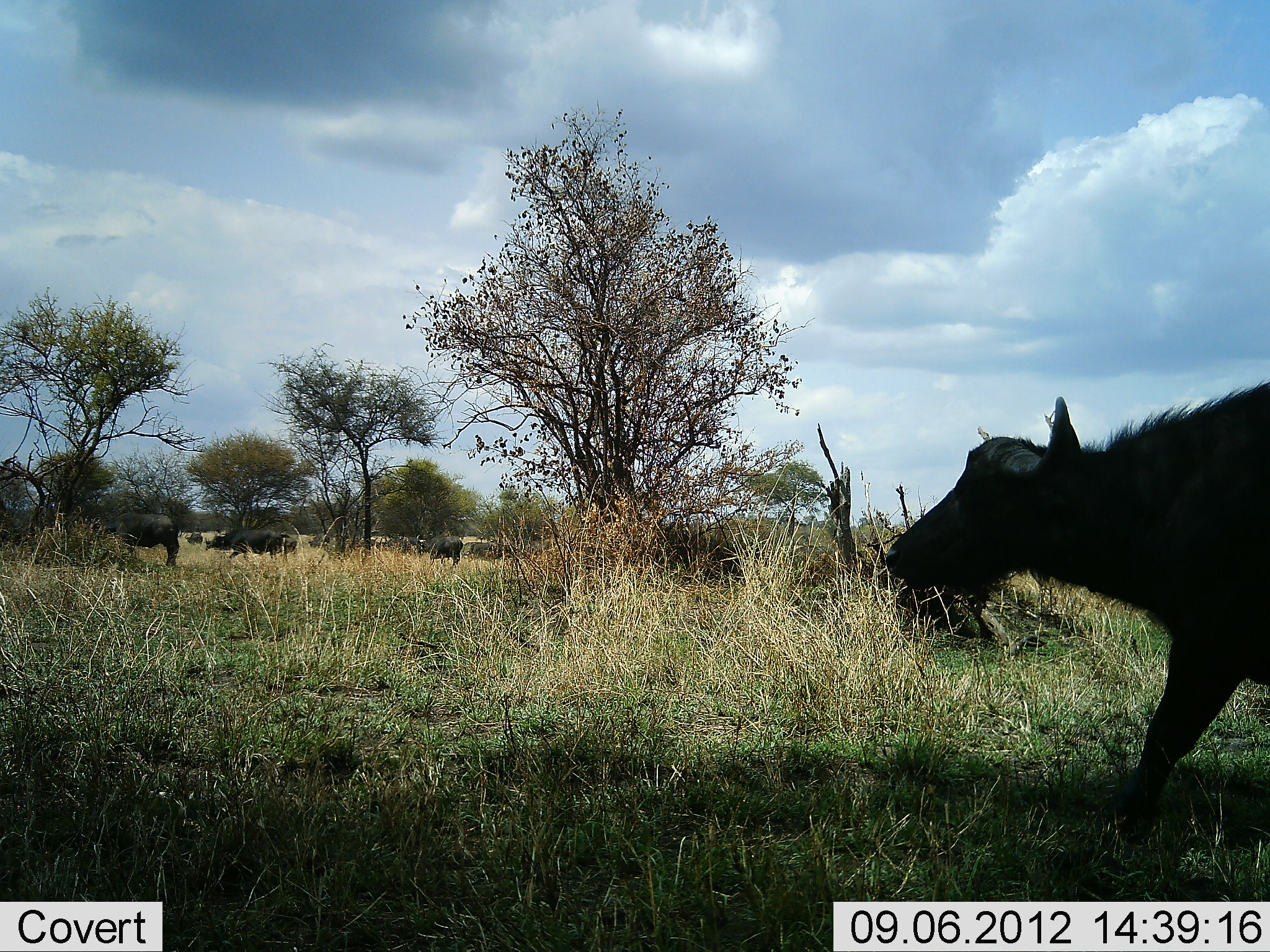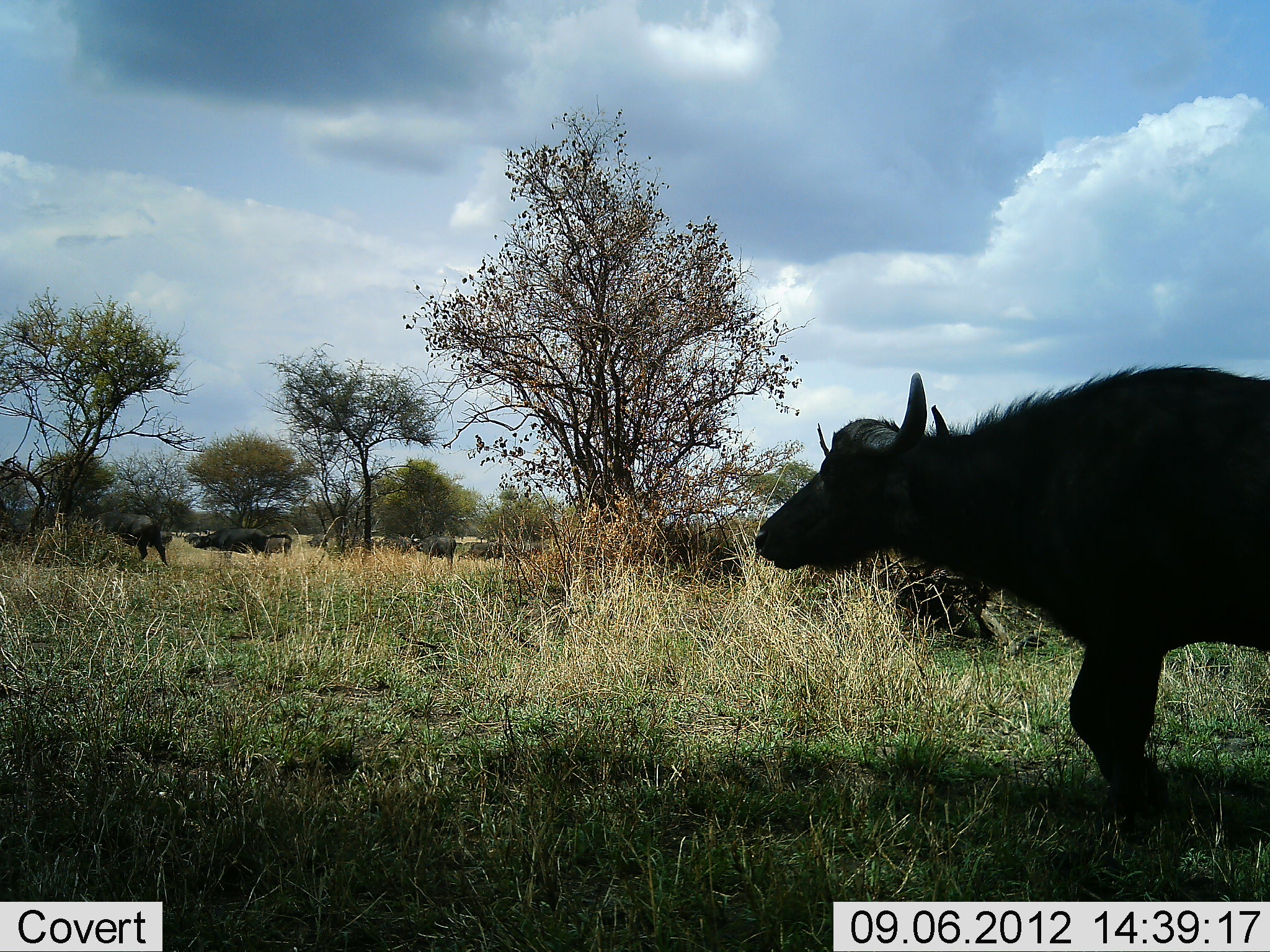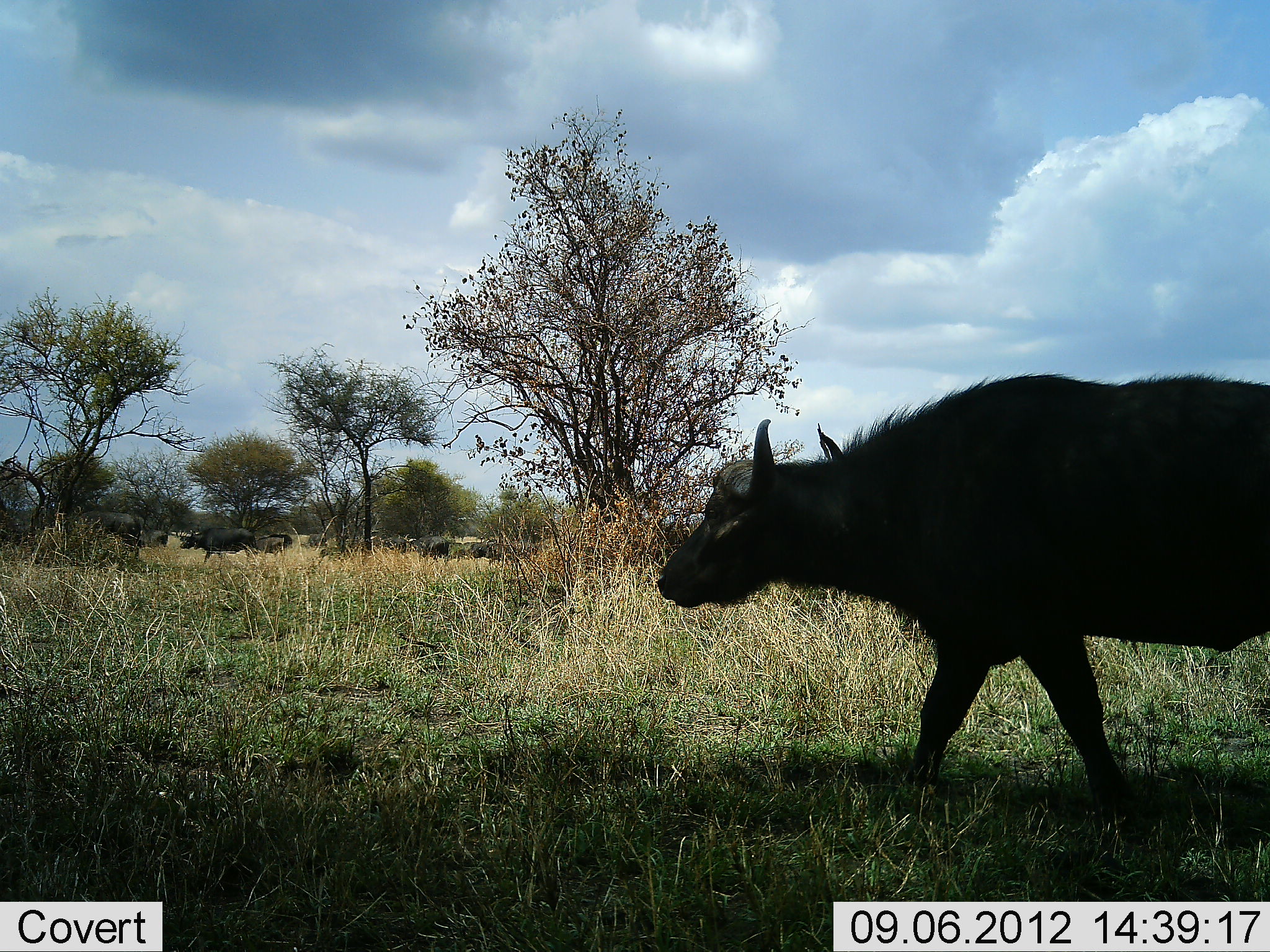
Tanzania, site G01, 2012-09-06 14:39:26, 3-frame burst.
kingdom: Animalia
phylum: Chordata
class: Mammalia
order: Artiodactyla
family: Bovidae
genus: Syncerus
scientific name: Syncerus caffer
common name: cape buffalo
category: buffalo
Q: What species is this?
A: Buffalo (cape buffalo) (Syncerus caffer).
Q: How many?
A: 11-50.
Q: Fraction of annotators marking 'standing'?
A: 0%.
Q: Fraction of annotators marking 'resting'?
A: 0%.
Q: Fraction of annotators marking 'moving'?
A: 100%.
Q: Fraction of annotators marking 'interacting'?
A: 0%.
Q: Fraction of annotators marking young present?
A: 10%.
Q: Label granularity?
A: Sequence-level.